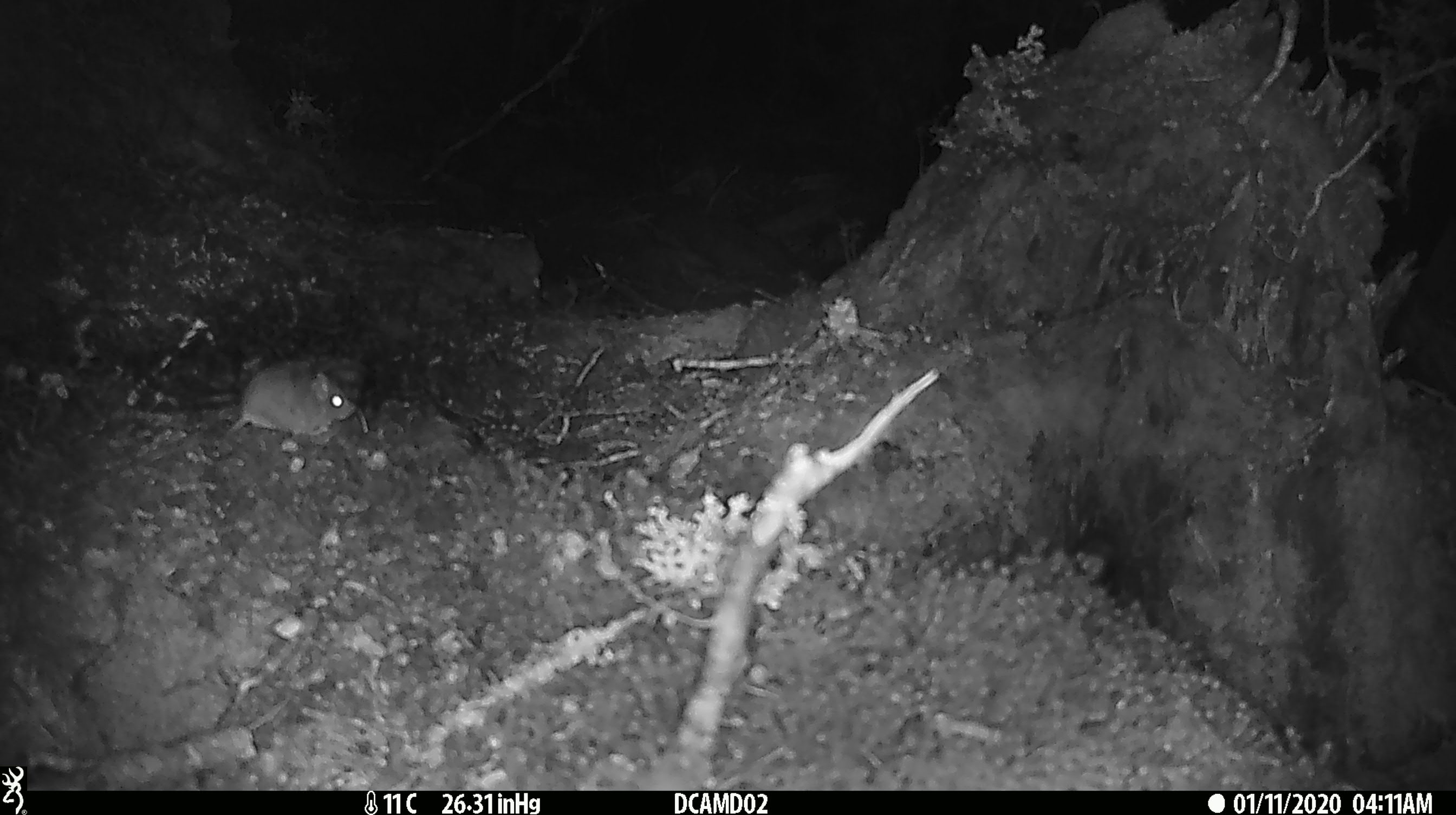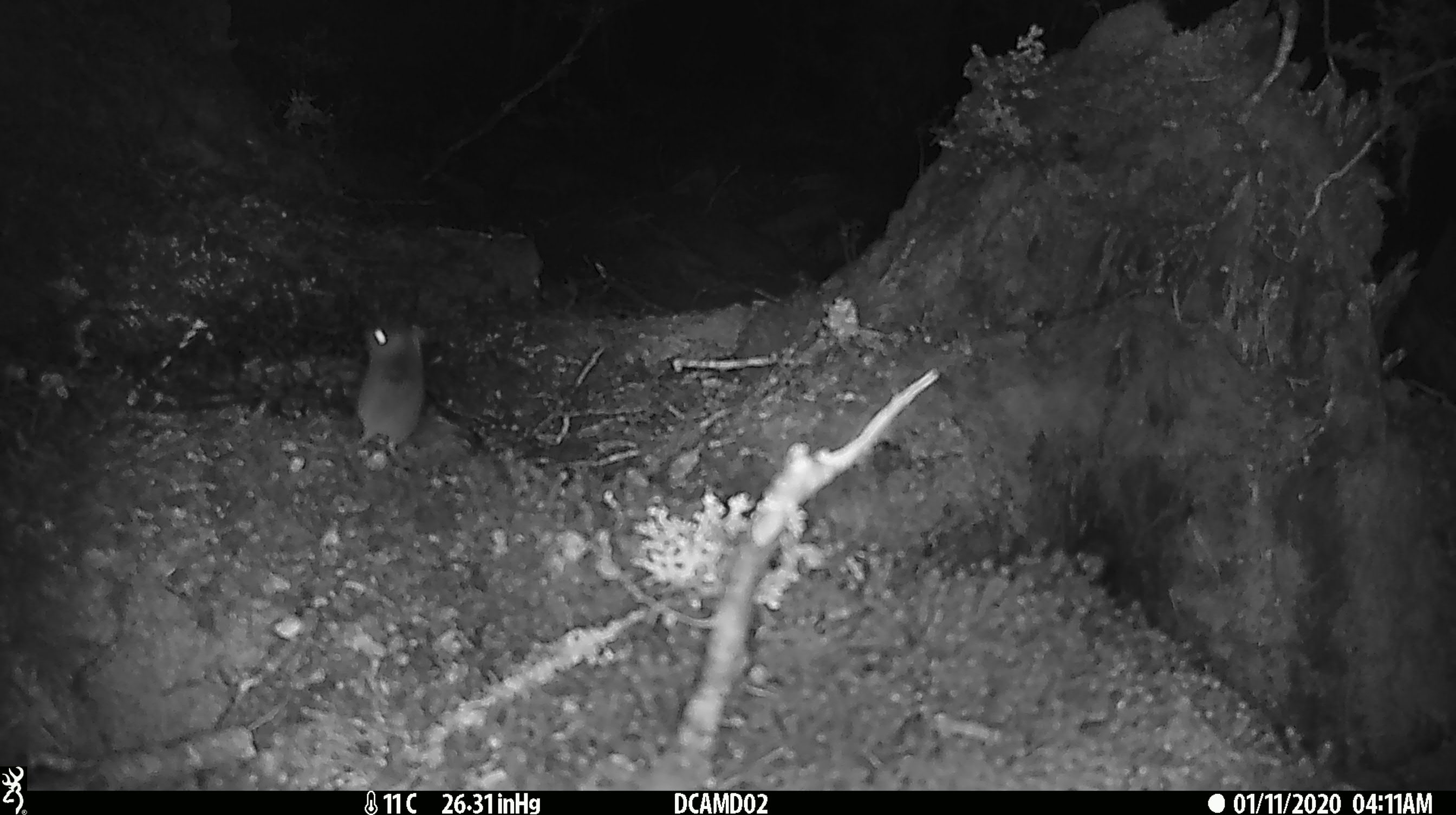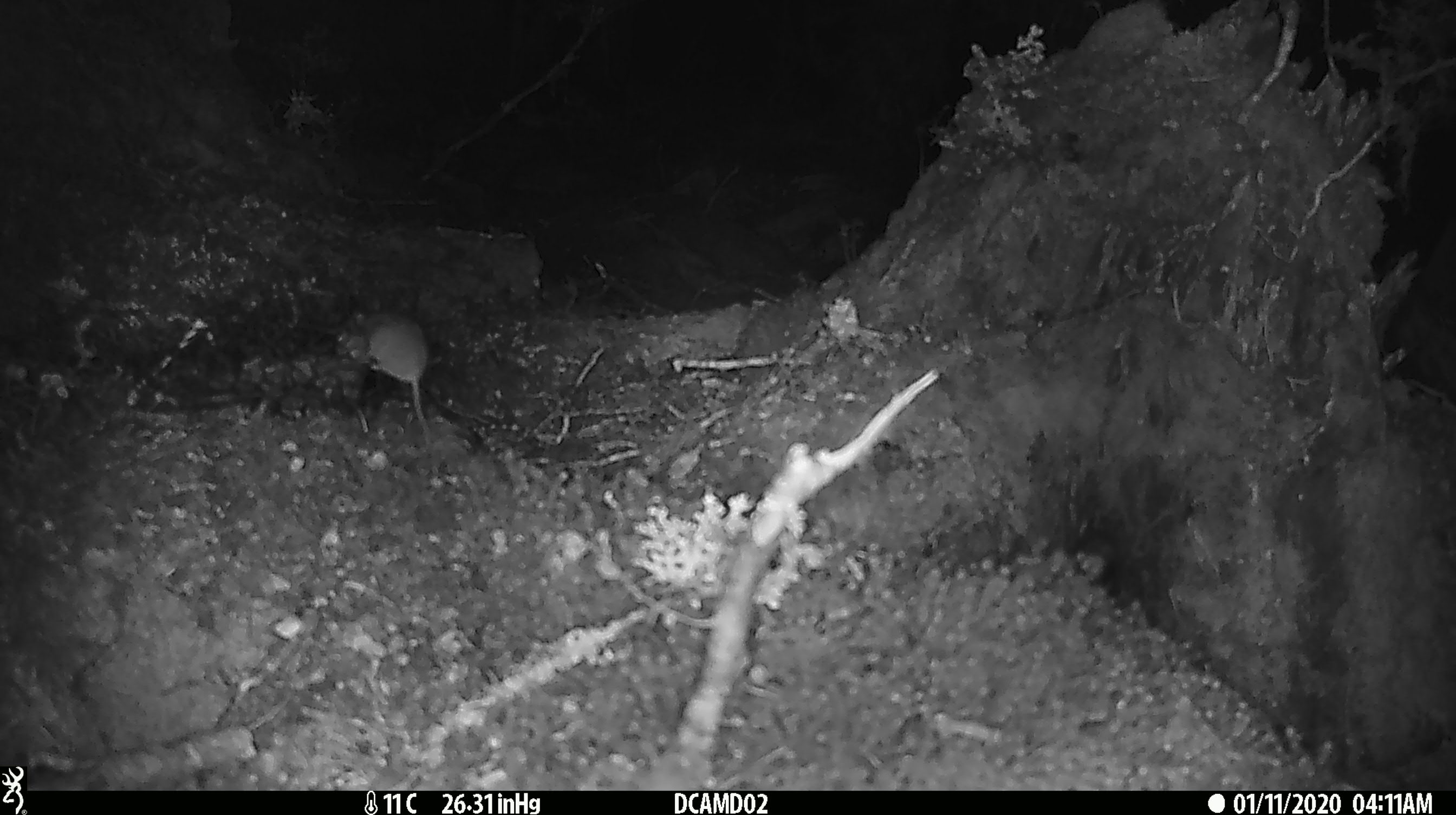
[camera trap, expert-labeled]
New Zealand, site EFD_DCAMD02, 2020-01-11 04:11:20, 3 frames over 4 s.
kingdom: Animalia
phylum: Chordata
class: Mammalia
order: Rodentia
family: Muridae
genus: Mus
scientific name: Mus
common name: mouse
Mouse (Mus).